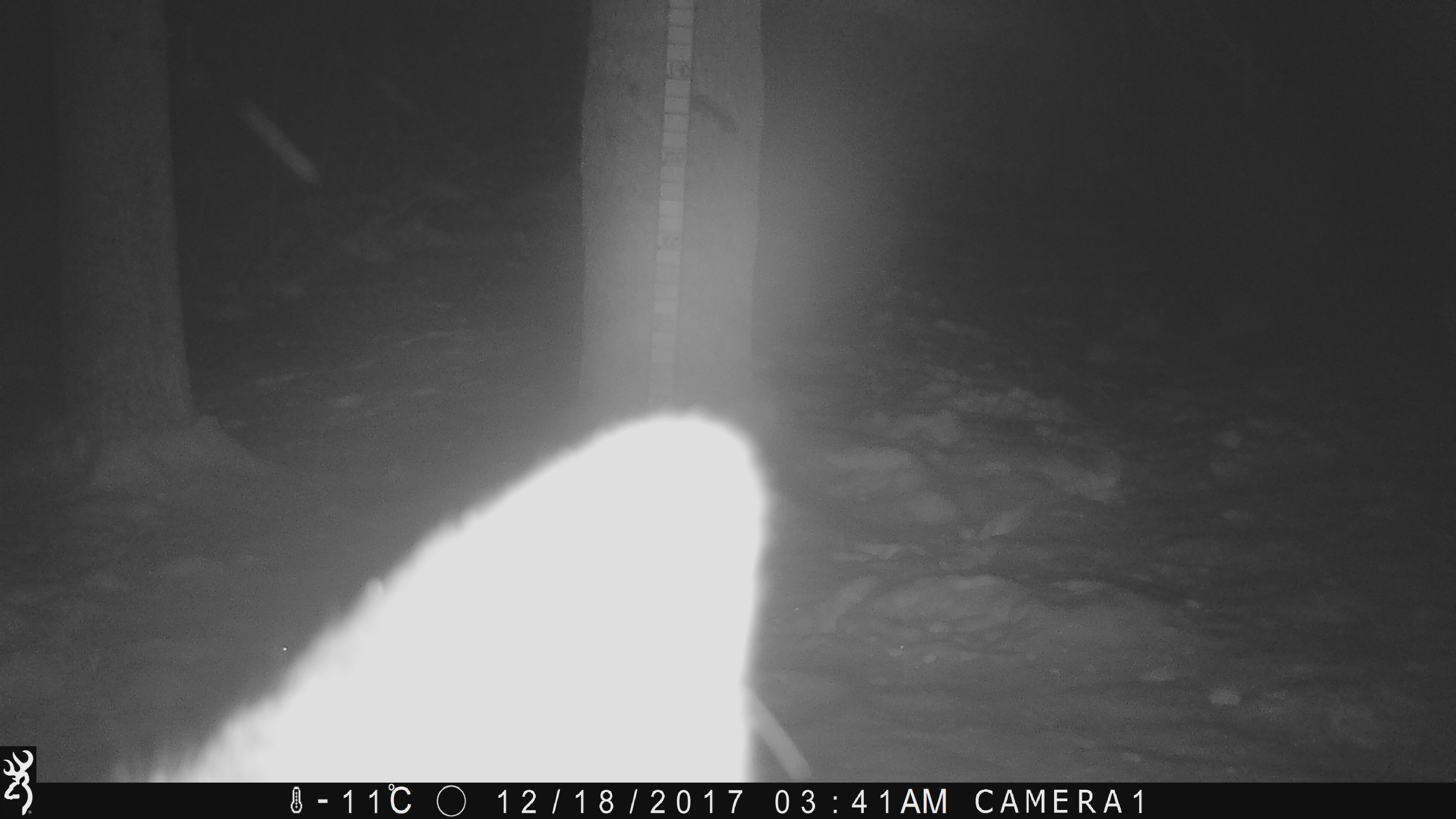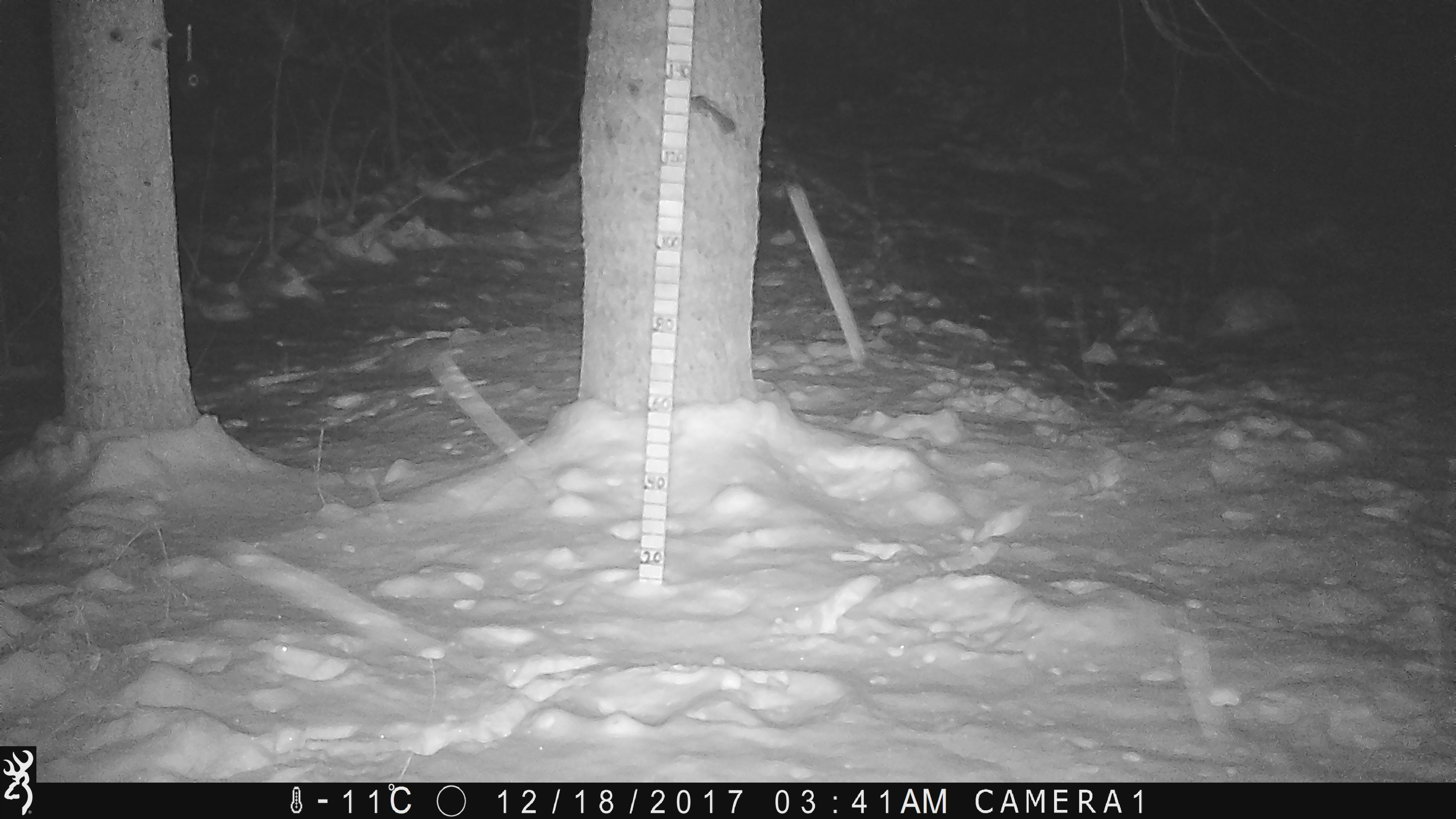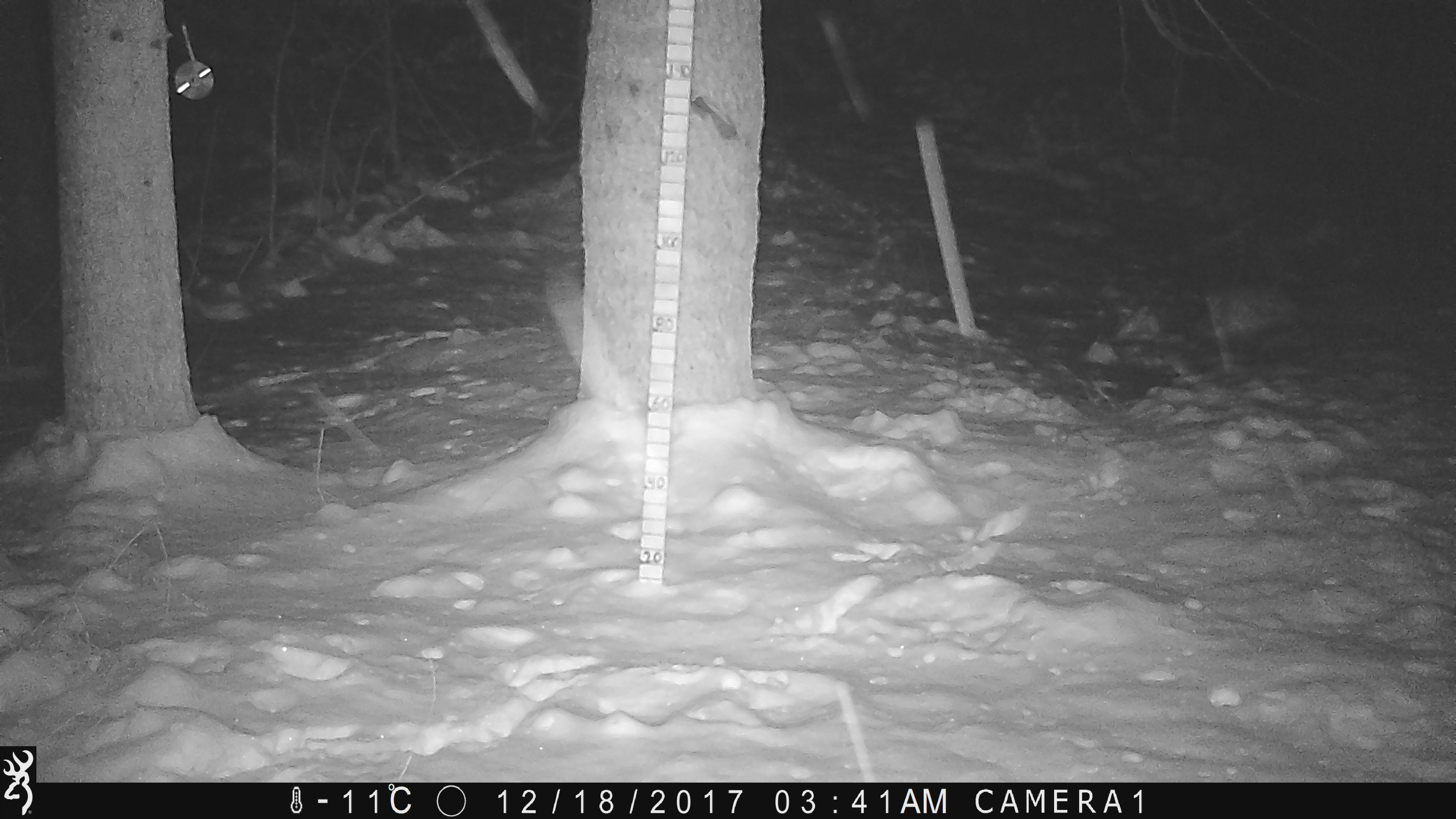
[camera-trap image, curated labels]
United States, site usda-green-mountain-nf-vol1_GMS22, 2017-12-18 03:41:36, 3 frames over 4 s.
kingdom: Animalia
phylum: Chordata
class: Mammalia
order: Artiodactyla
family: Cervidae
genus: Odocoileus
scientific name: Odocoileus virginianus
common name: white-tailed deer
White-tailed deer (Odocoileus virginianus).